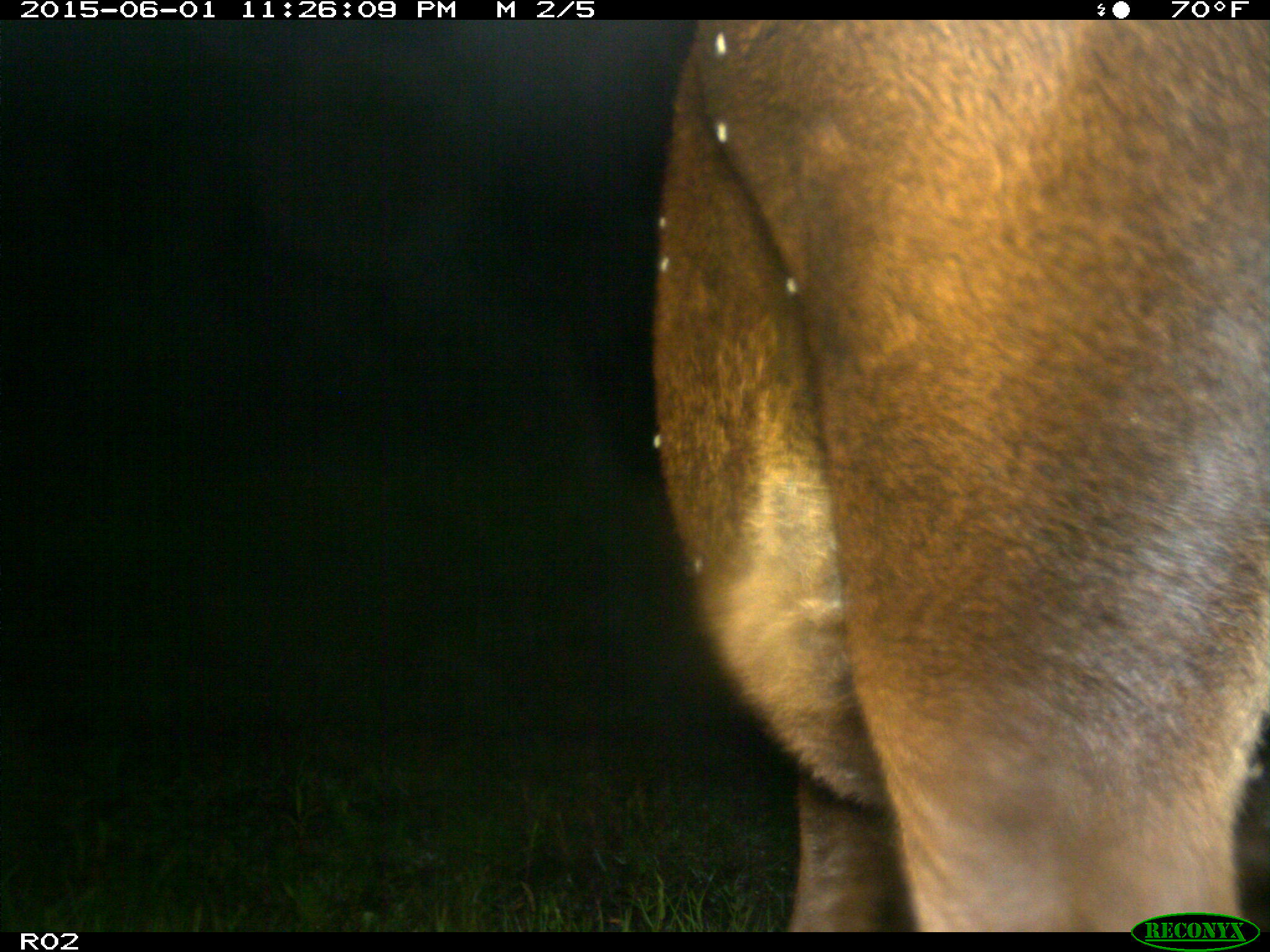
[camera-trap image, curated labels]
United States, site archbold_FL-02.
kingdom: Animalia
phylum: Chordata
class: Mammalia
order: Artiodactyla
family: Bovidae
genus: Bos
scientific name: Bos taurus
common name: domestic cow